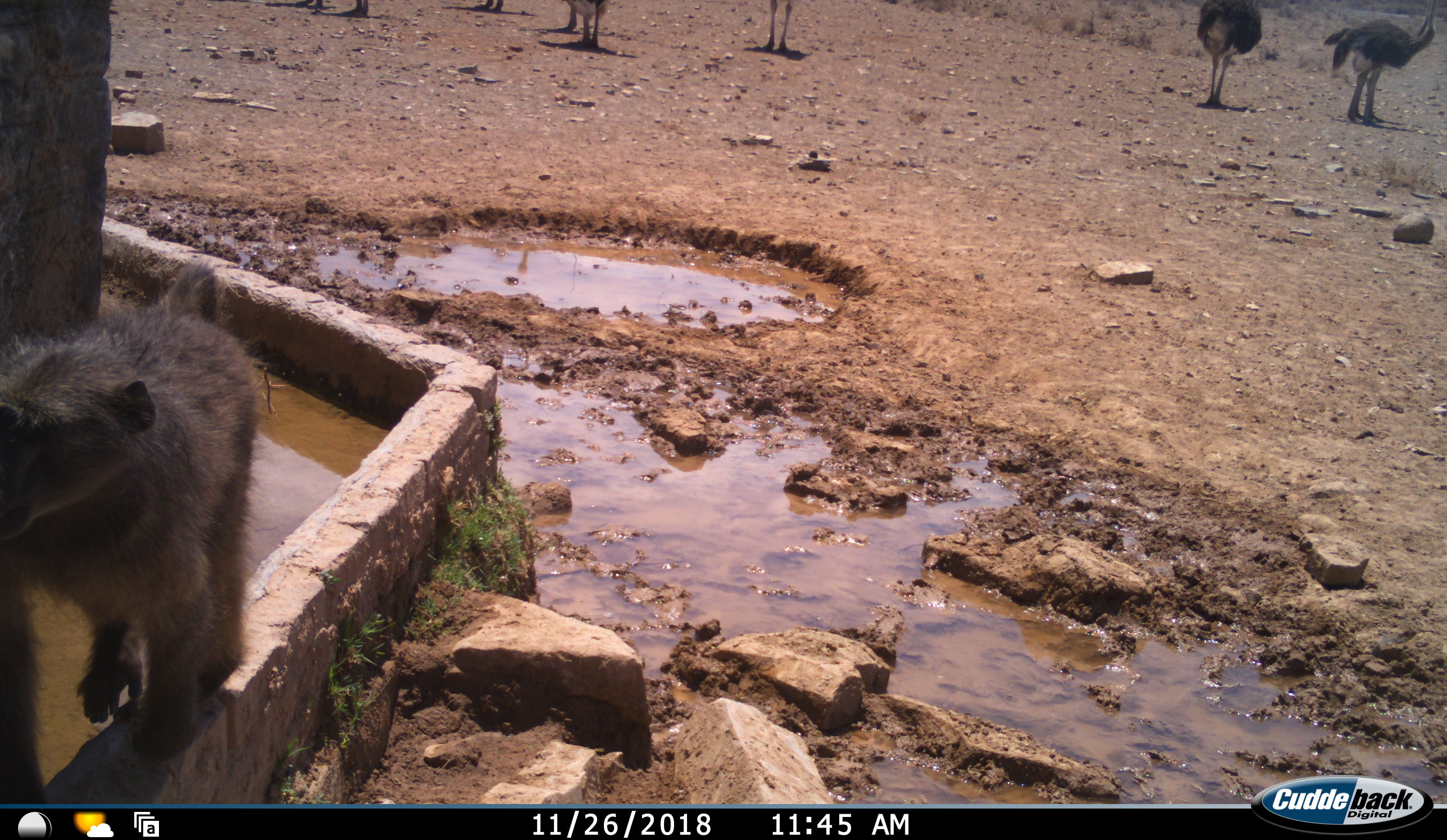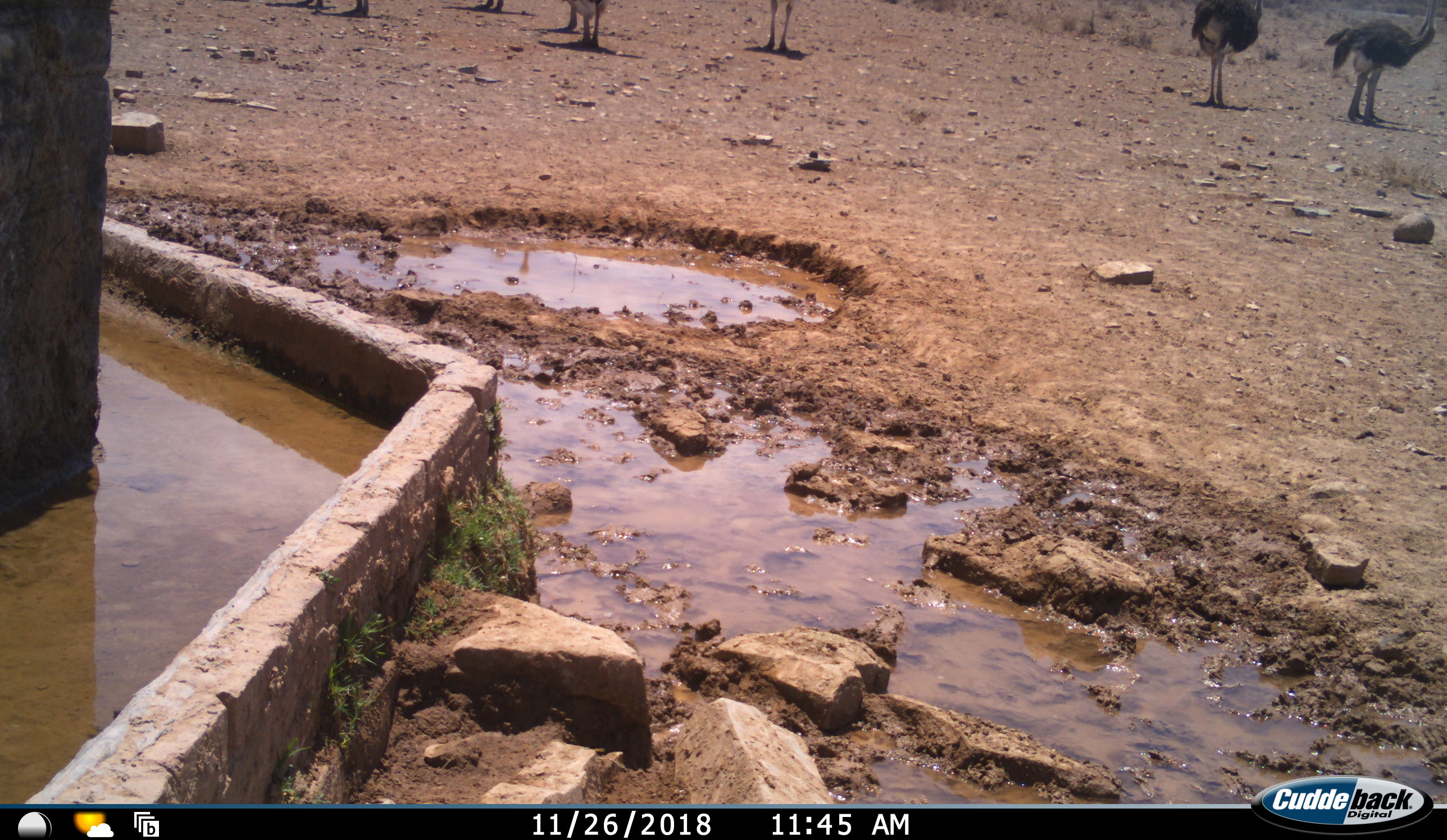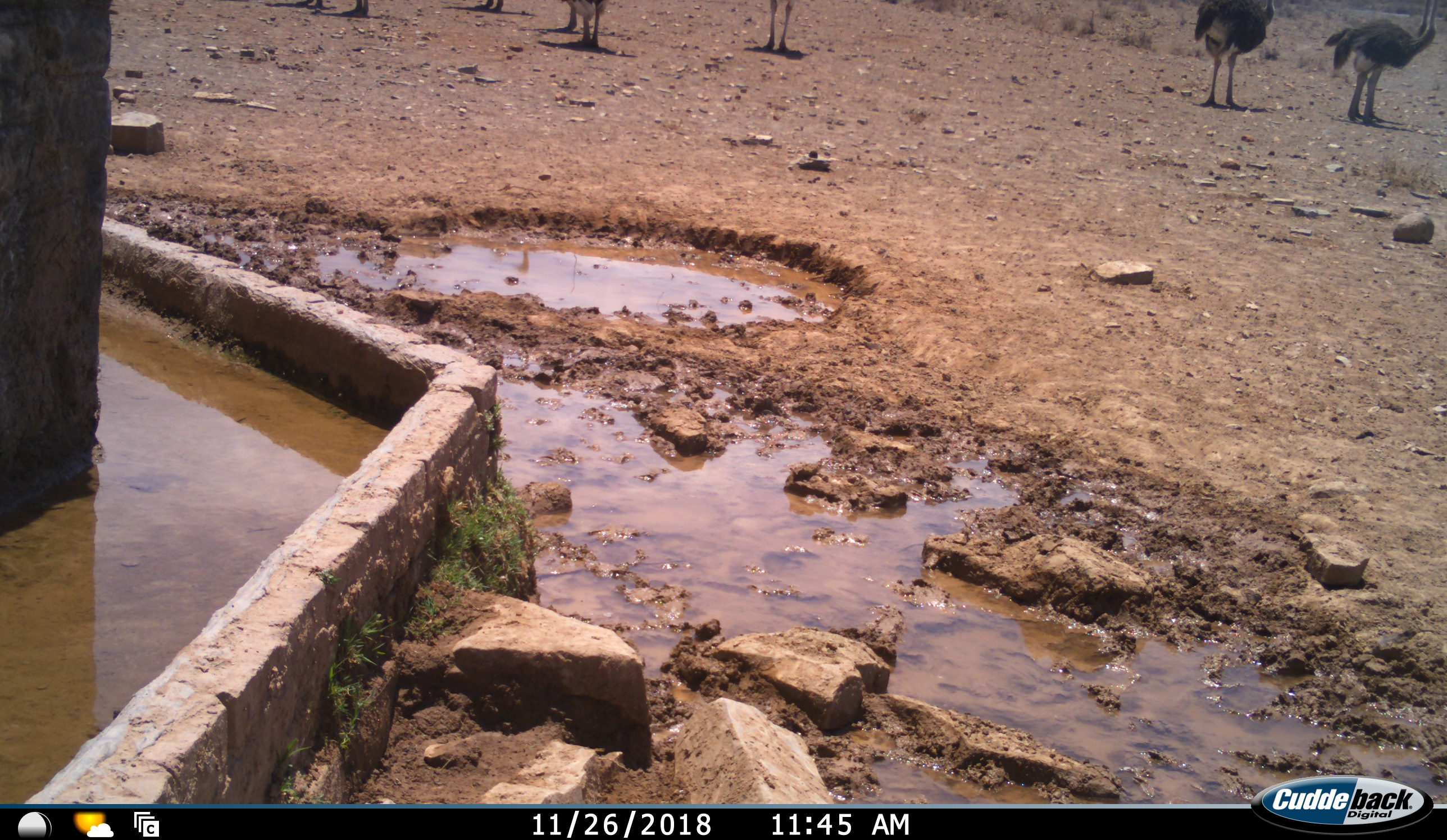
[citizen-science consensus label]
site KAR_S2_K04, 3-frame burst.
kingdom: Animalia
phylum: Chordata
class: Mammalia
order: Primates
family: Cercopithecidae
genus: Papio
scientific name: Papio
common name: baboon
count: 1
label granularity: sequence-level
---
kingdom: Animalia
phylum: Chordata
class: Aves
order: Struthioniformes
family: Struthionidae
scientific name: Struthionidae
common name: ostrich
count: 8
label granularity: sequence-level